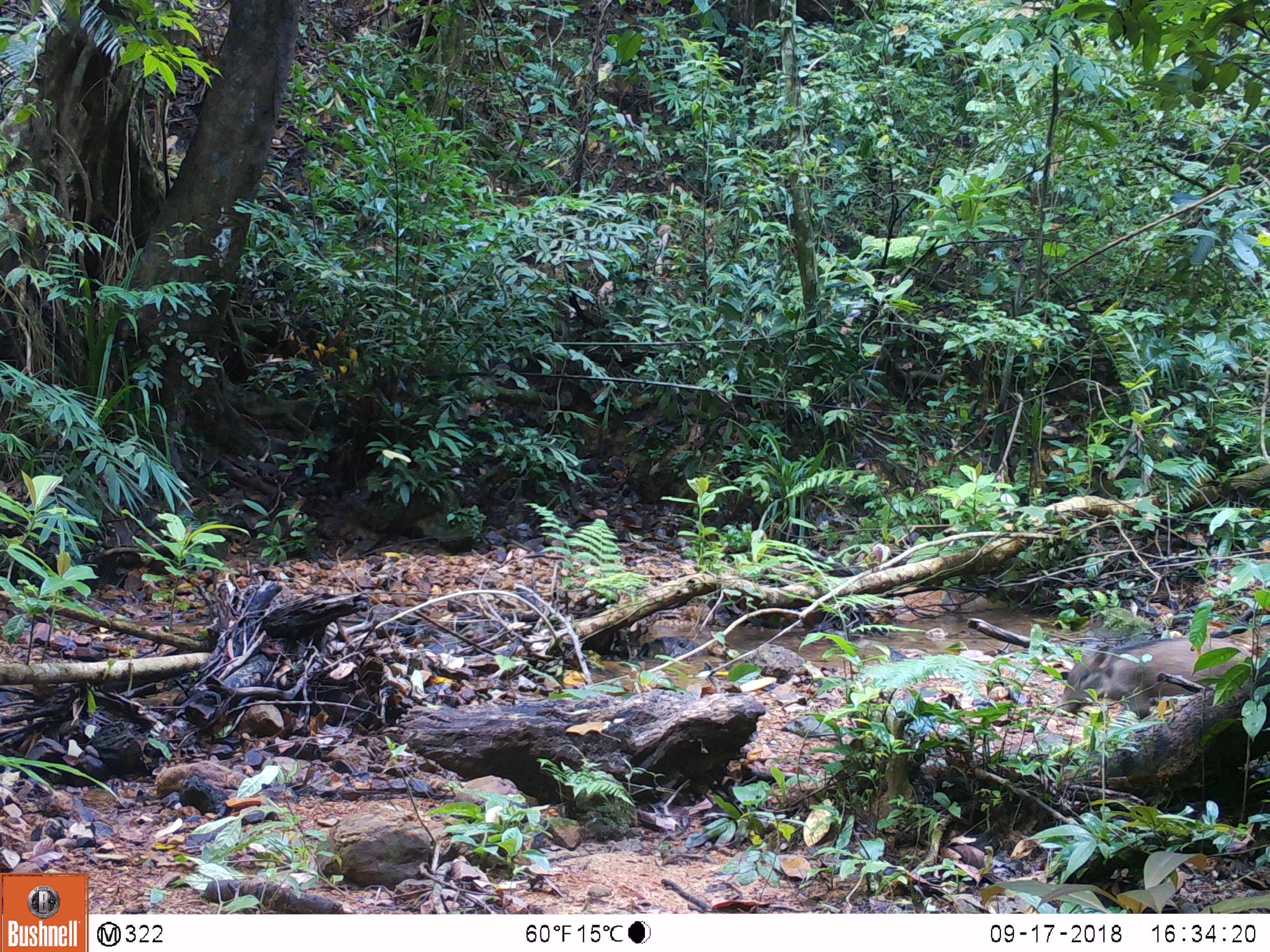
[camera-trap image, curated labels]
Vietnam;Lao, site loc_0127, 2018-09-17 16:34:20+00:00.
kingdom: Animalia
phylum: Chordata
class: Mammalia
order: Artiodactyla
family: Suidae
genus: Sus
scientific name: Sus scrofa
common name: eurasian wild pig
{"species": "eurasian wild pig (Sus scrofa)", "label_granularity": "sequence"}